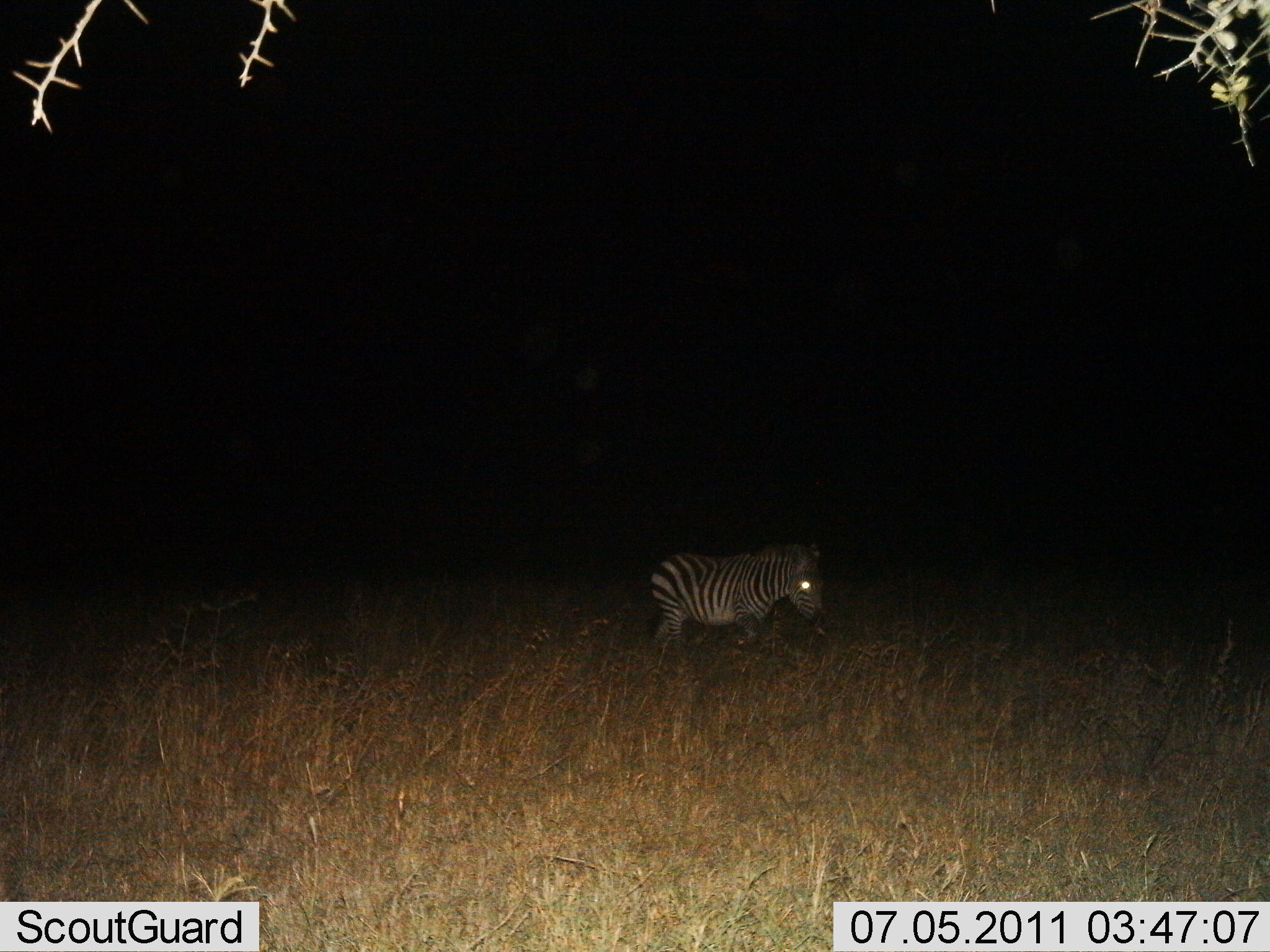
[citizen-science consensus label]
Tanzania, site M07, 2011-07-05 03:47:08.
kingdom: Animalia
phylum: Chordata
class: Mammalia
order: Perissodactyla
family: Equidae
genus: Equus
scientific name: Equus quagga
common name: plains zebra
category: zebra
Zebra (plains zebra) (Equus quagga), count 1. Behavior (volunteer vote fractions): standing 64%, resting 9%, moving 27%, interacting 0%. Young present (vote fraction): 0%. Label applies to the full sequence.